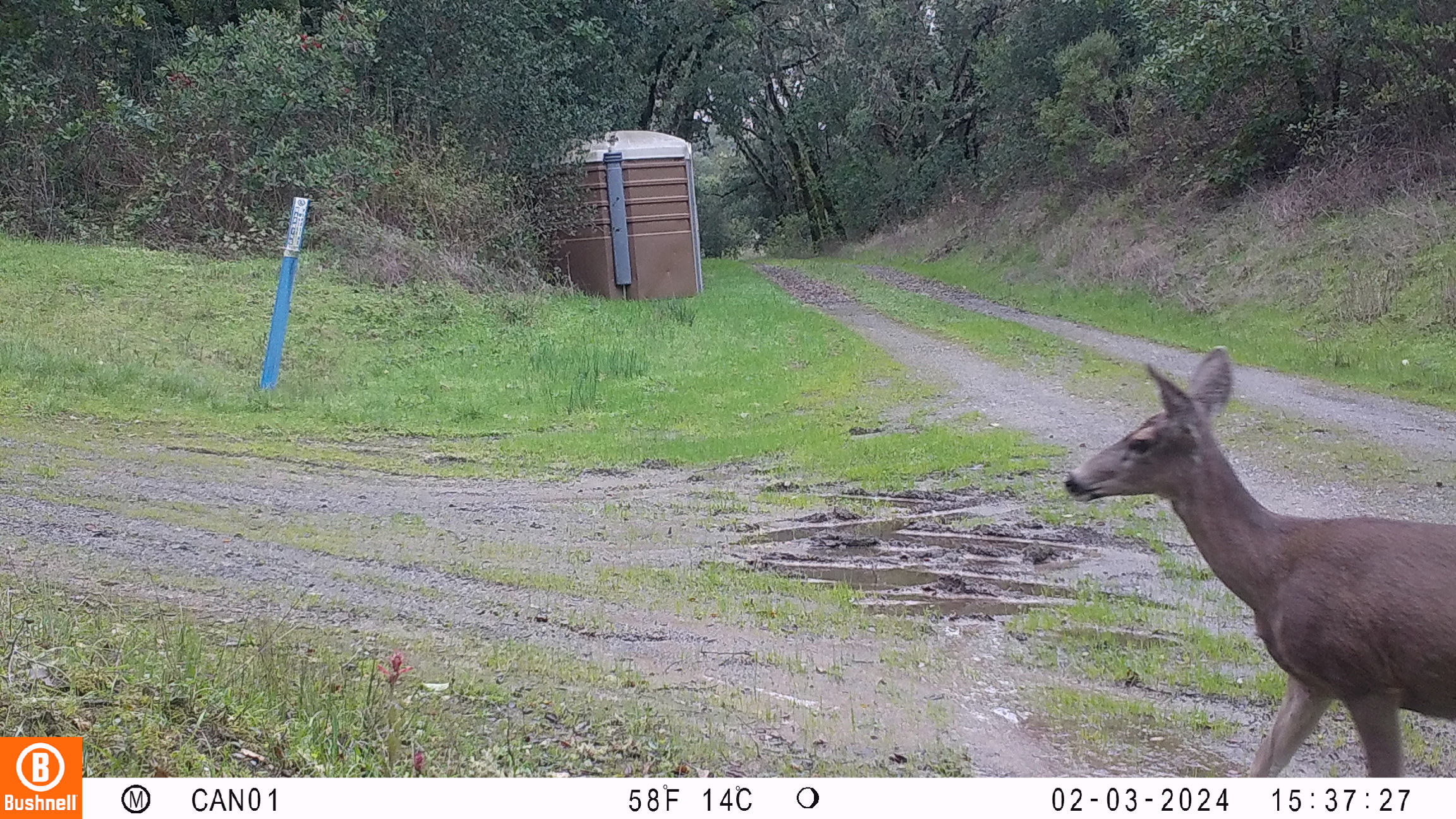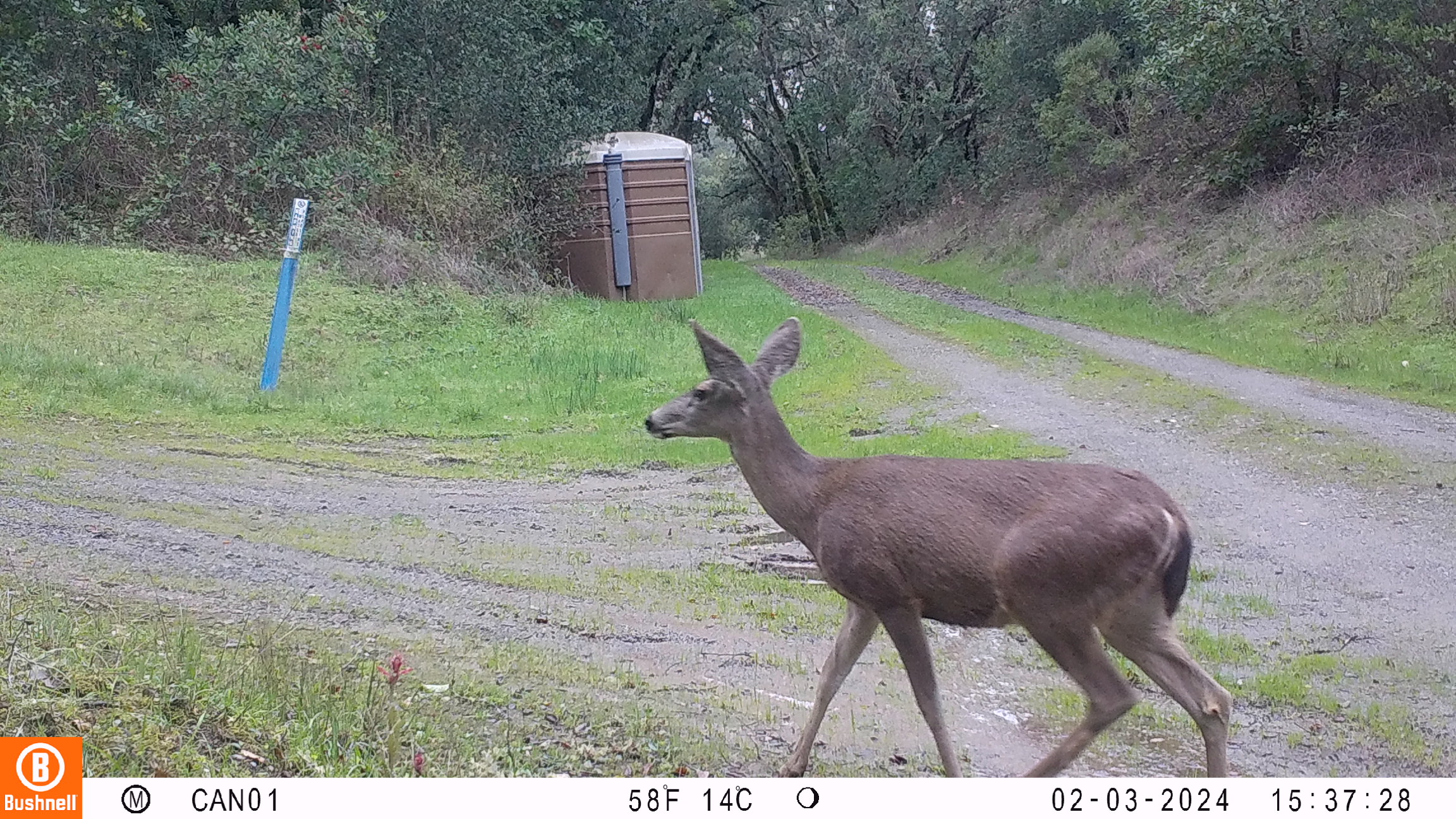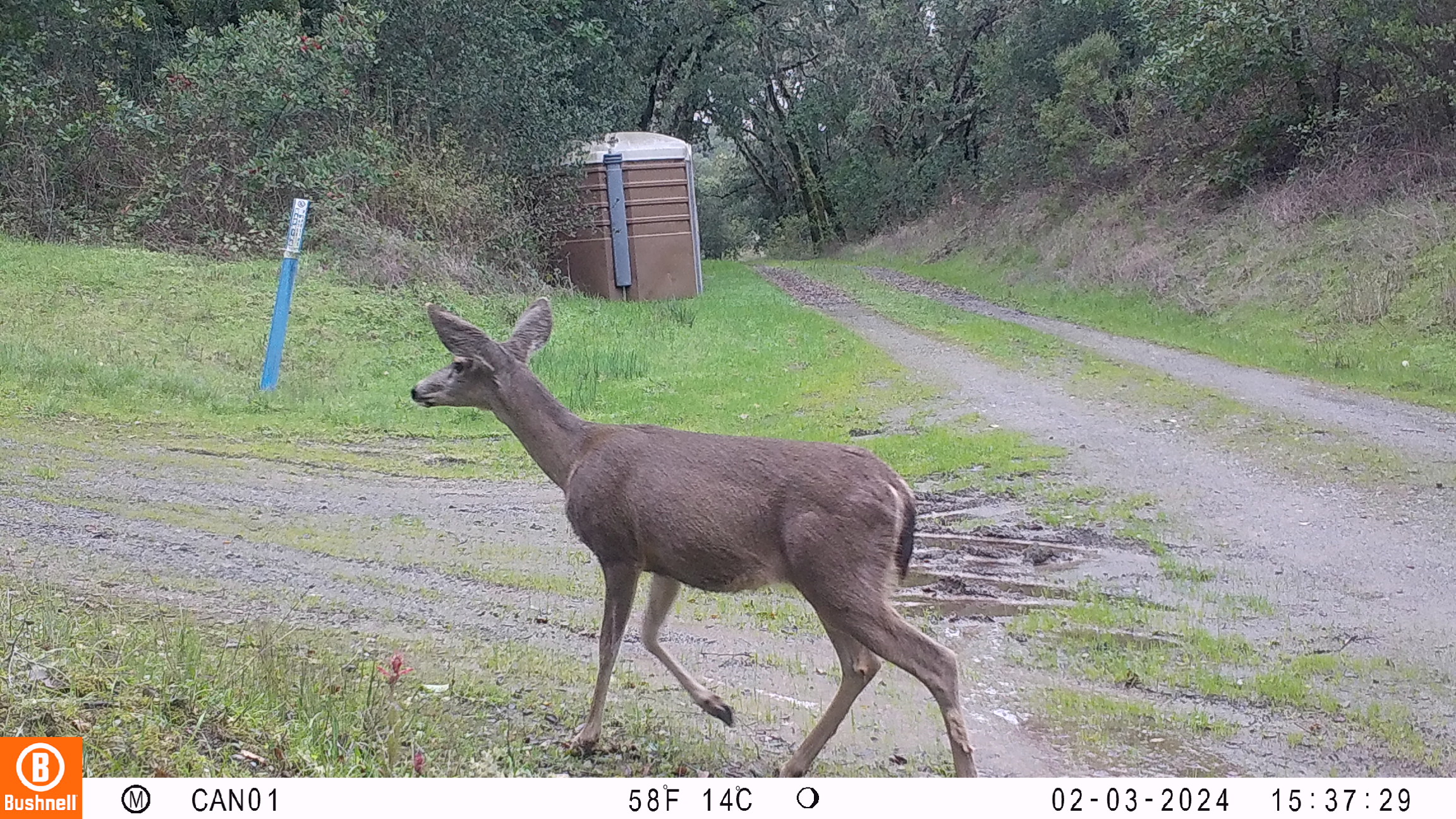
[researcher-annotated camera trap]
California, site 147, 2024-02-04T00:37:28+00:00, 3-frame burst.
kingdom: Animalia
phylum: Chordata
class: Mammalia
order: Artiodactyla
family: Cervidae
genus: Odocoileus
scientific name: Odocoileus hemionus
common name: mule deer